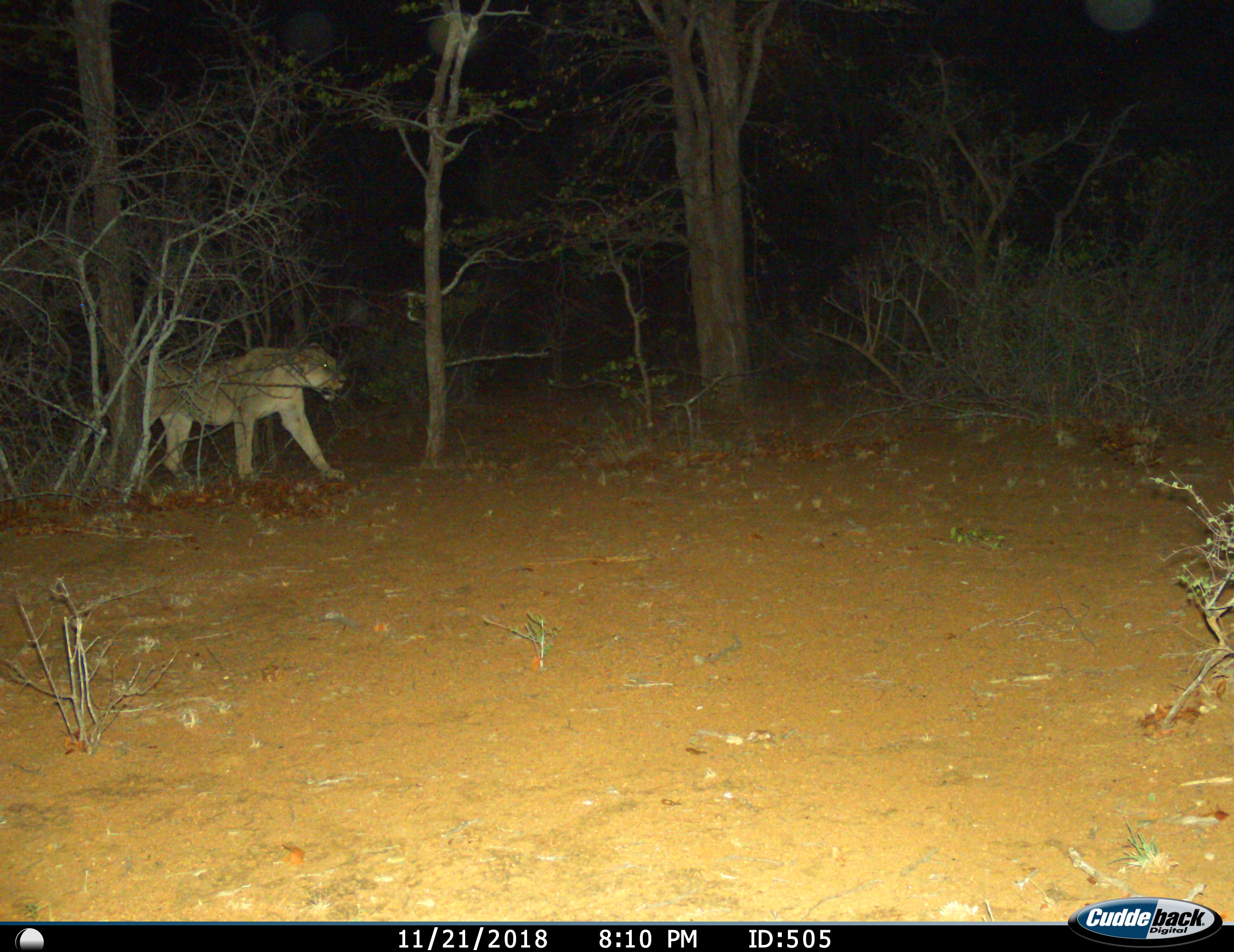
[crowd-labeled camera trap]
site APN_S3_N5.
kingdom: Animalia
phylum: Chordata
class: Mammalia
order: Carnivora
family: Felidae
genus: Panthera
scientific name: Panthera leo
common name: lion female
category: lionfemale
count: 1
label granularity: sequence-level